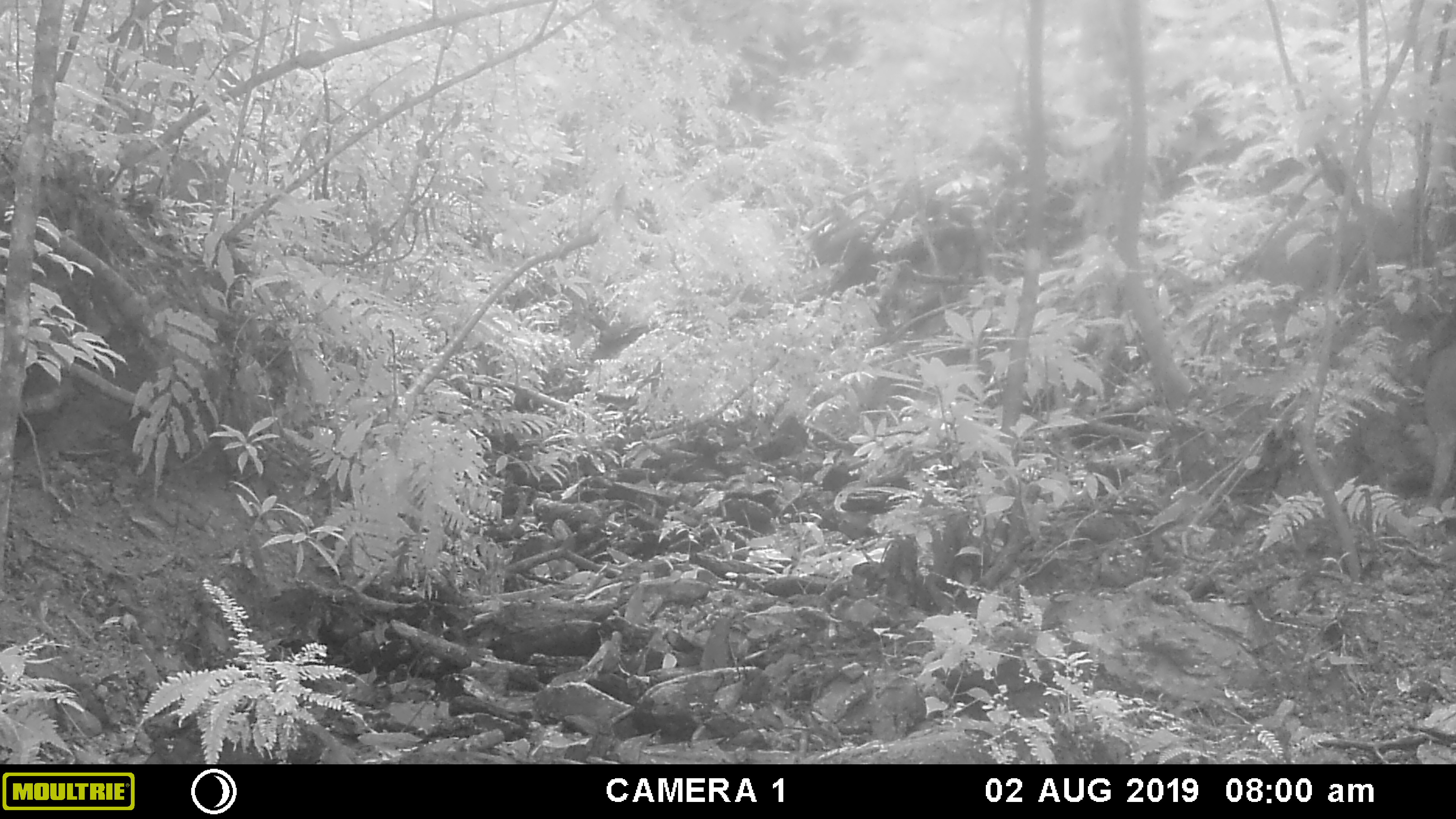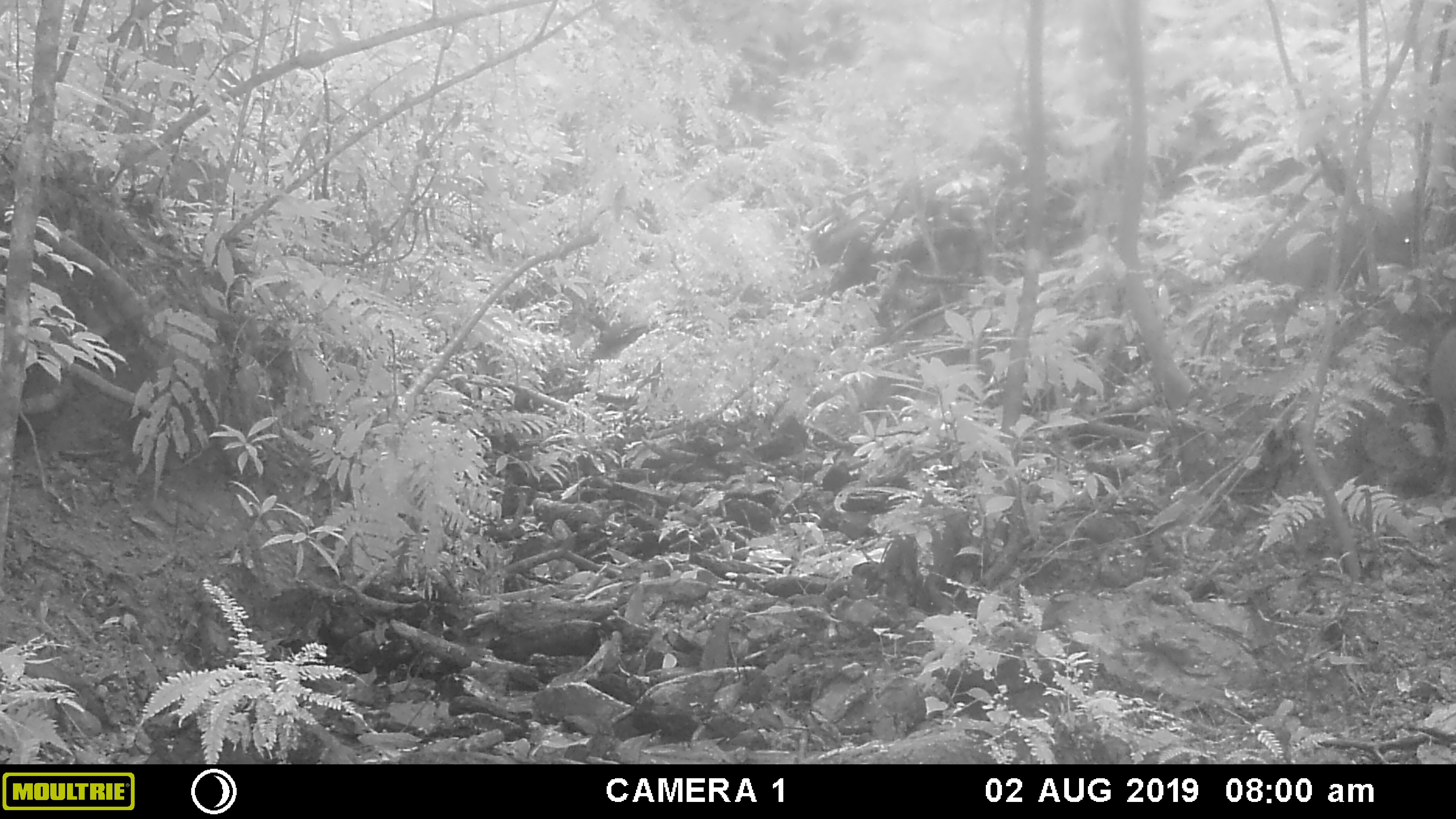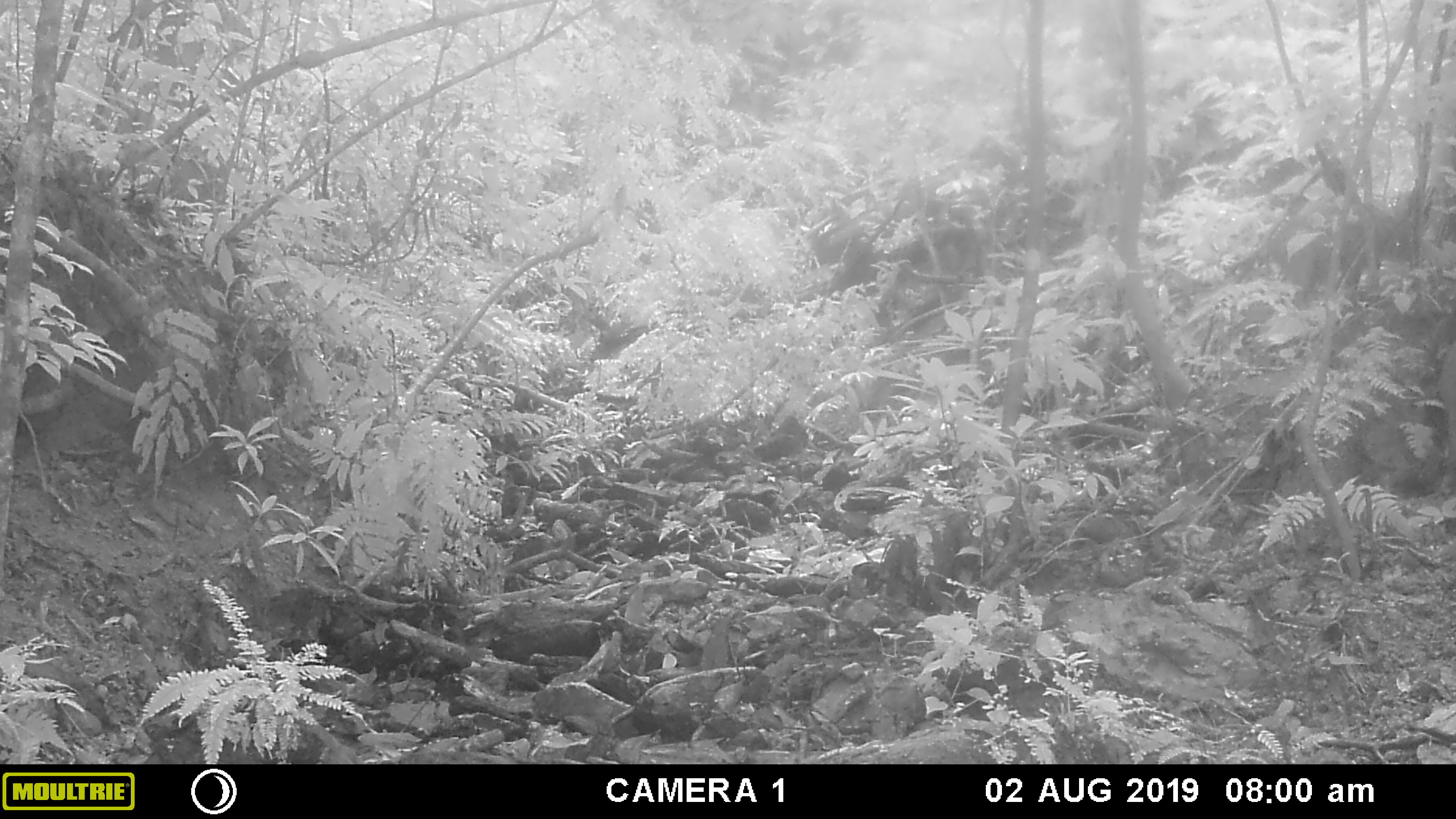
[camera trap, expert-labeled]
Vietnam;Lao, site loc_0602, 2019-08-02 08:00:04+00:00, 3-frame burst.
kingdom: Animalia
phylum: Chordata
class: Mammalia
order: Artiodactyla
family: Suidae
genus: Sus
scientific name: Sus scrofa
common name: eurasian wild pig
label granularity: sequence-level